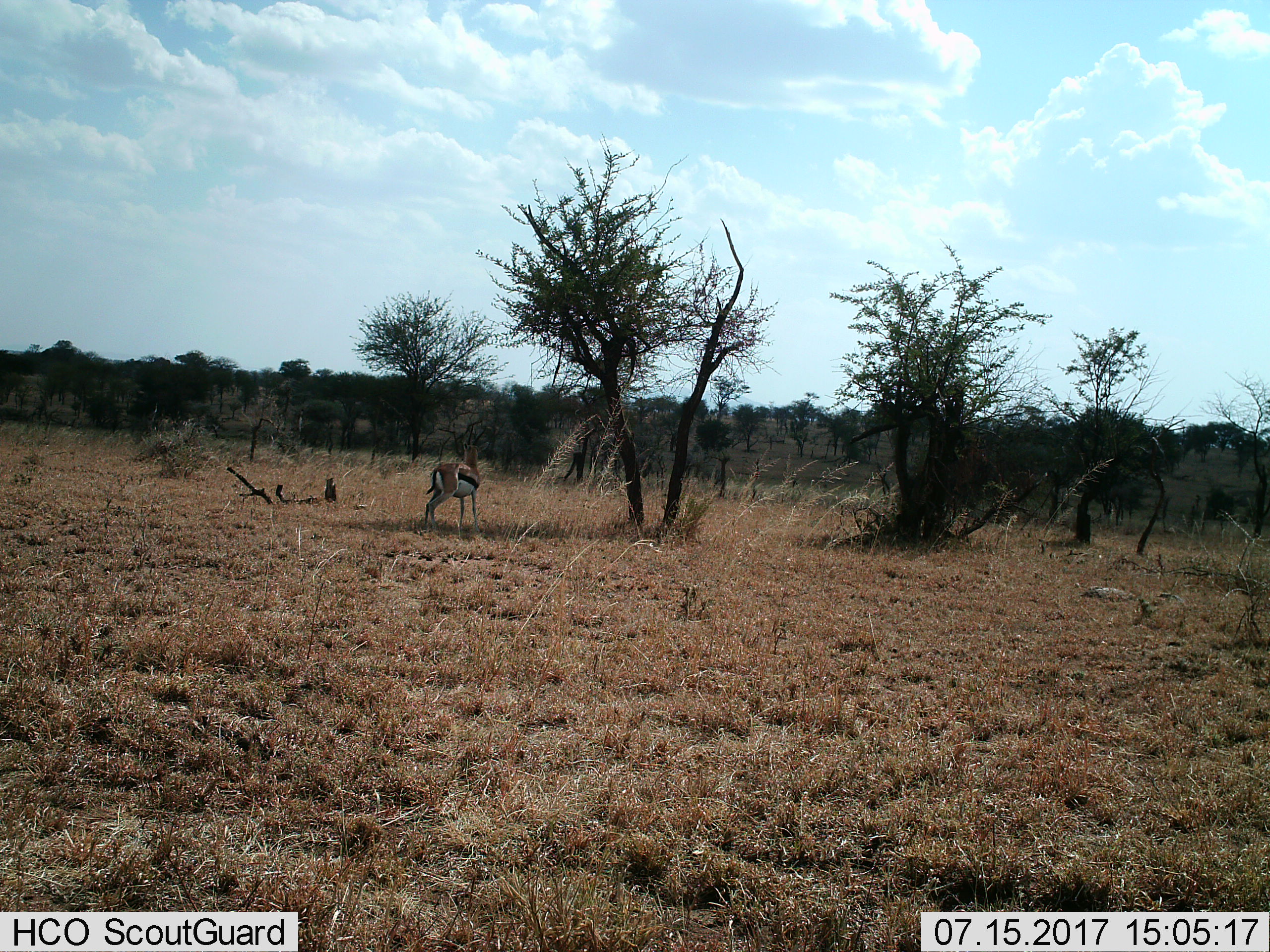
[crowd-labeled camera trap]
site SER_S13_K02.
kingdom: Animalia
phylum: Chordata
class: Mammalia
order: Artiodactyla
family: Bovidae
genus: Eudorcas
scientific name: Eudorcas thomsonii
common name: thomson's gazelle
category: gazellethomsons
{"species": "gazellethomsons (thomson's gazelle) (Eudorcas thomsonii)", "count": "1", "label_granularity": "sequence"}